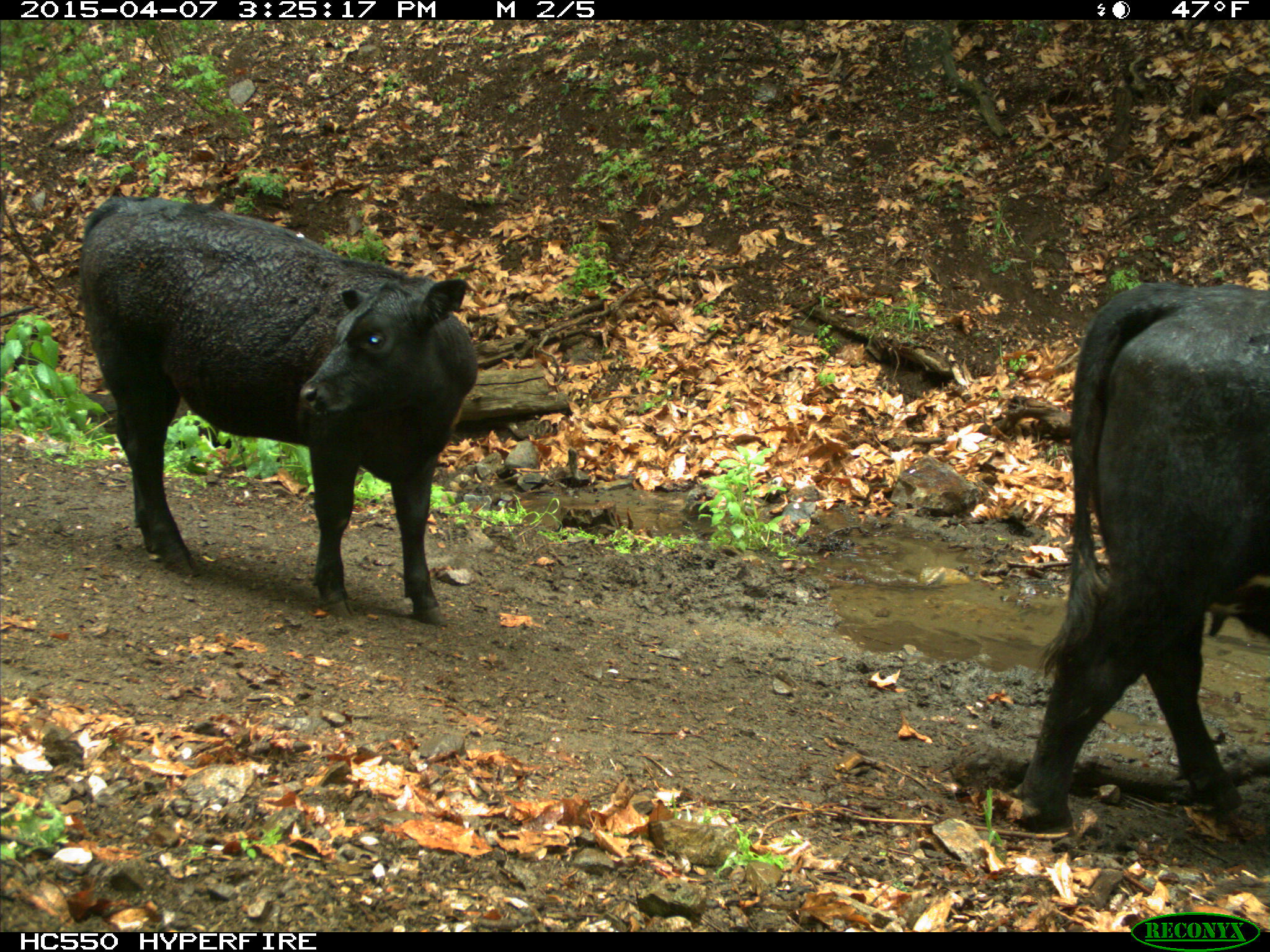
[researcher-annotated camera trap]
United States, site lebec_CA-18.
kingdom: Animalia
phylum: Chordata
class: Mammalia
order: Artiodactyla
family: Bovidae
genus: Bos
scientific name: Bos taurus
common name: domestic cow